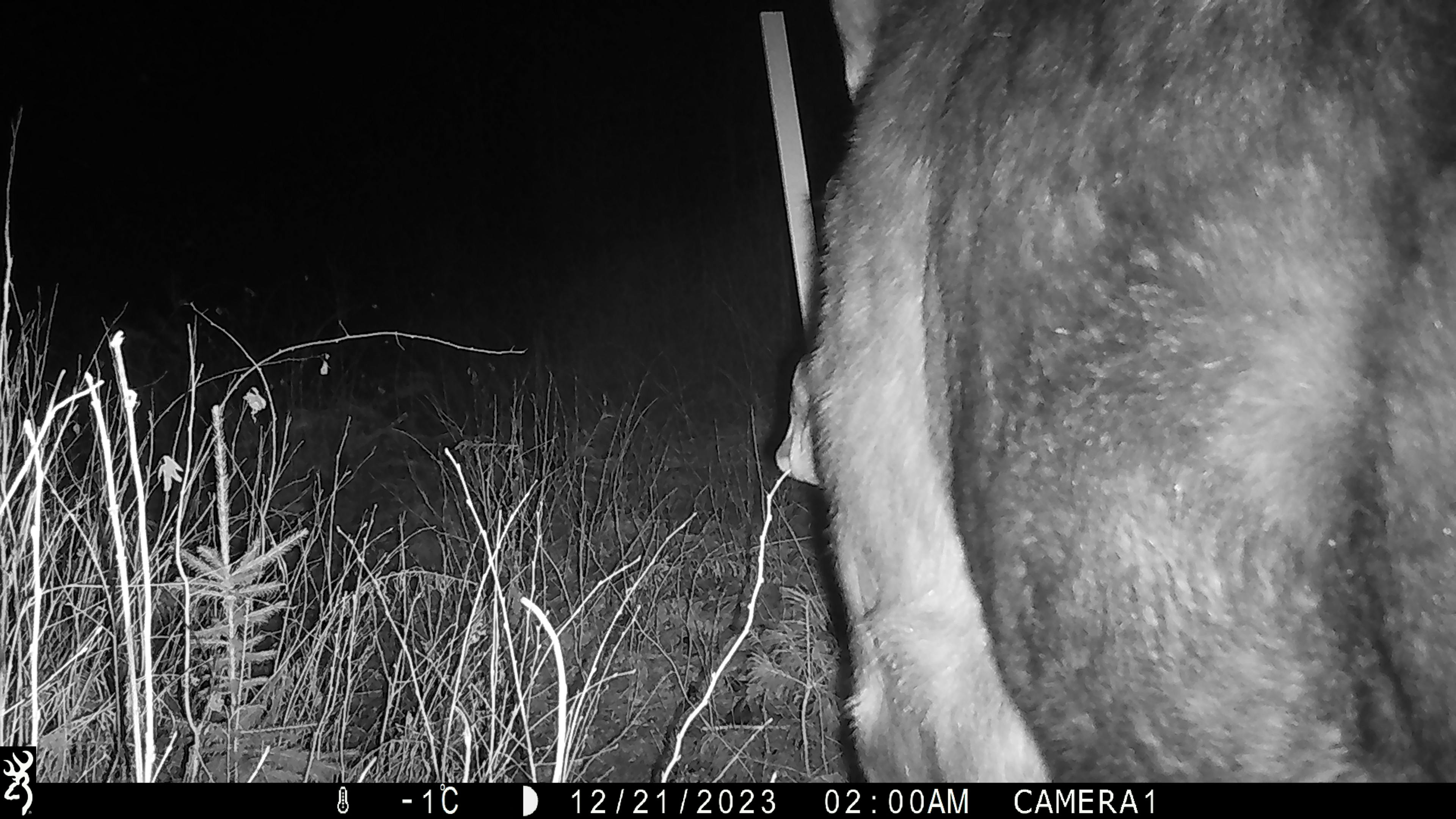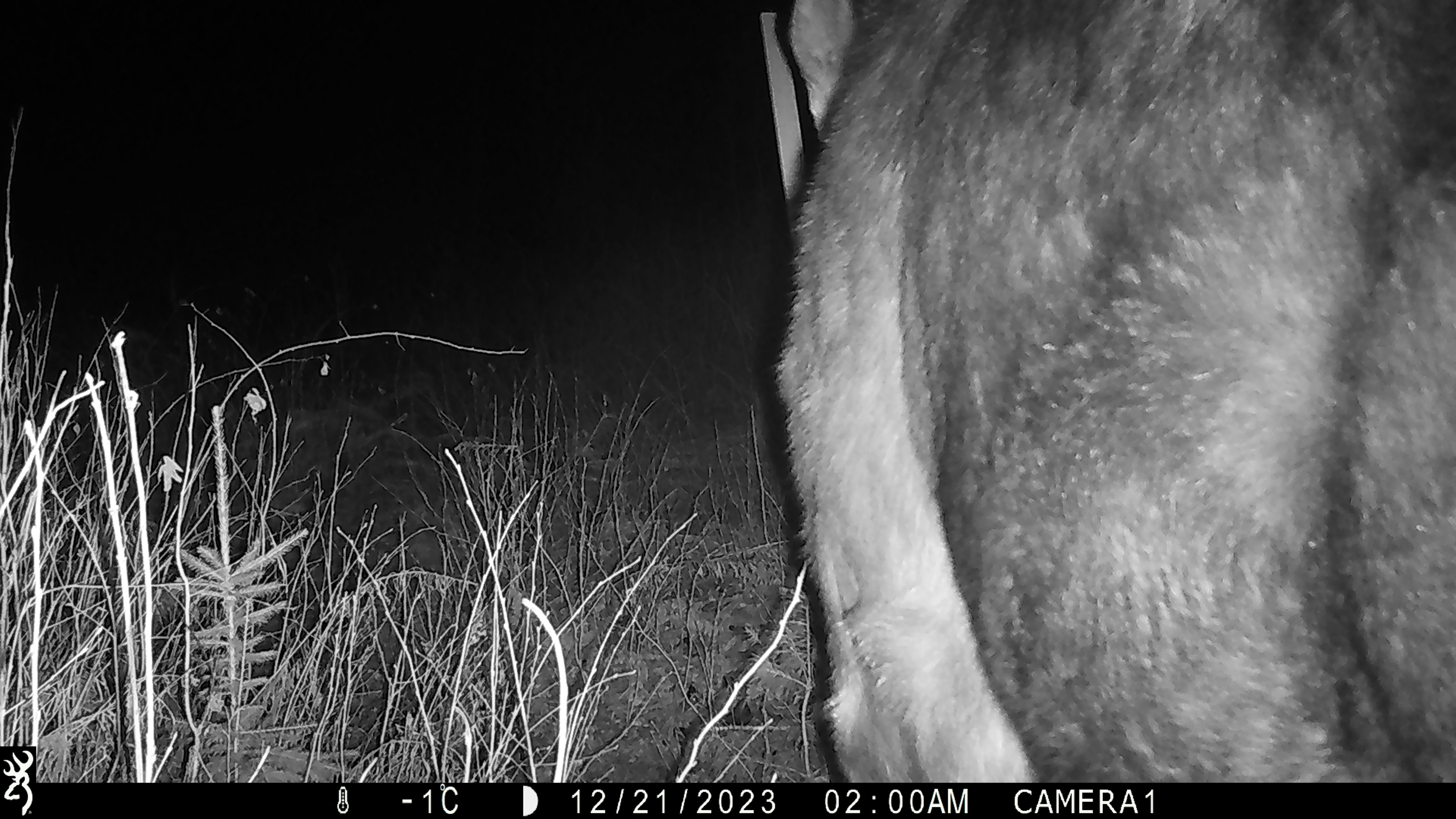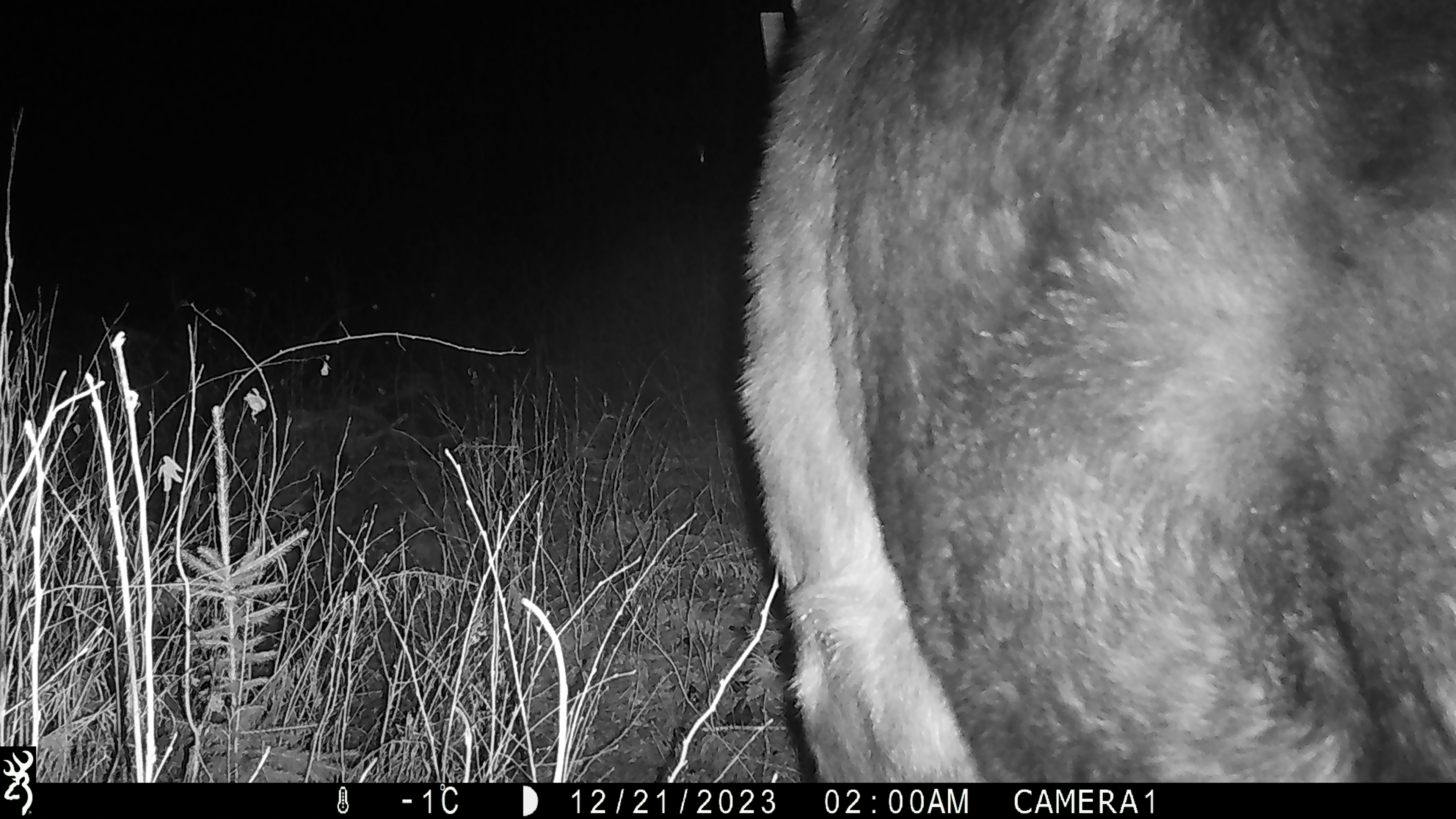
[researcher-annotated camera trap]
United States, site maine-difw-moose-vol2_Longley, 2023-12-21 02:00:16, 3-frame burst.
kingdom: Animalia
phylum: Chordata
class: Mammalia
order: Artiodactyla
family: Cervidae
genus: Alces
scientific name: Alces alces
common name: moose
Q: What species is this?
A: Moose (Alces alces).